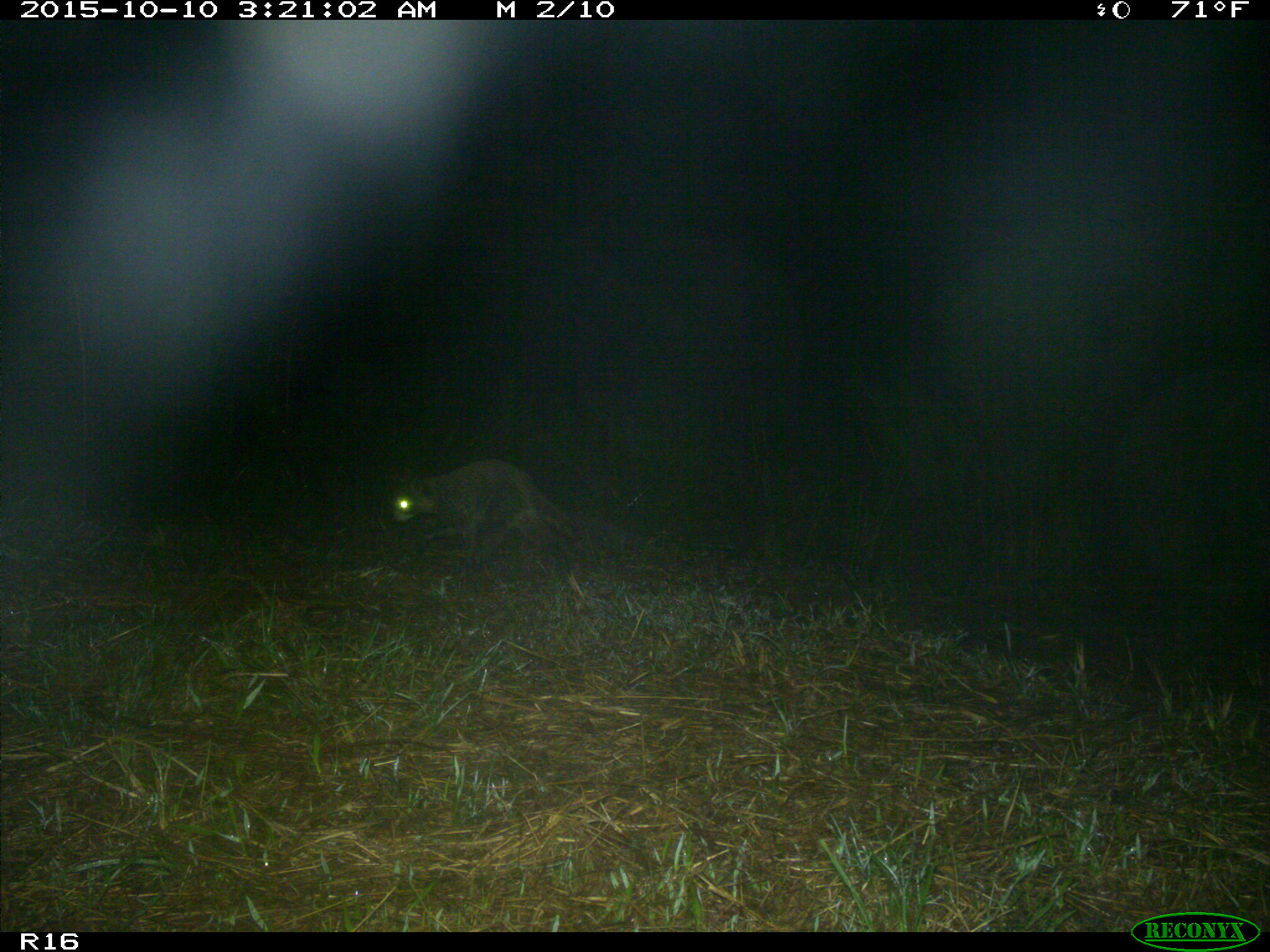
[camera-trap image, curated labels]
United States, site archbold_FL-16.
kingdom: Animalia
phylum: Chordata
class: Mammalia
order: Carnivora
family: Procyonidae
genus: Procyon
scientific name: Procyon lotor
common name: common raccoon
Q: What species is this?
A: Procyon lotor (common raccoon).